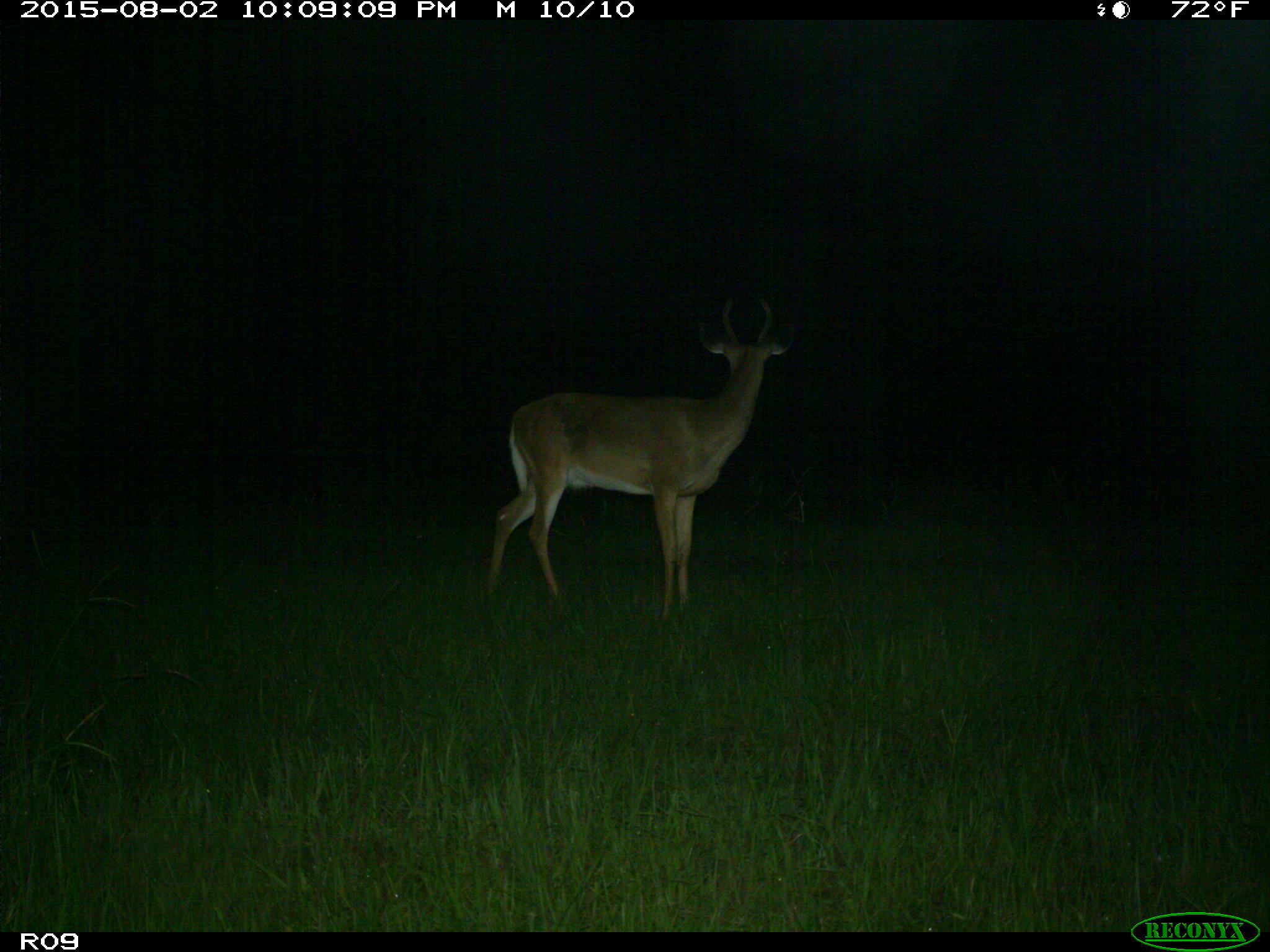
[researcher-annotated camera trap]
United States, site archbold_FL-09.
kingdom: Animalia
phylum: Chordata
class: Mammalia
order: Artiodactyla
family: Cervidae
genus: Odocoileus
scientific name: Odocoileus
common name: deer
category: unidentified deer